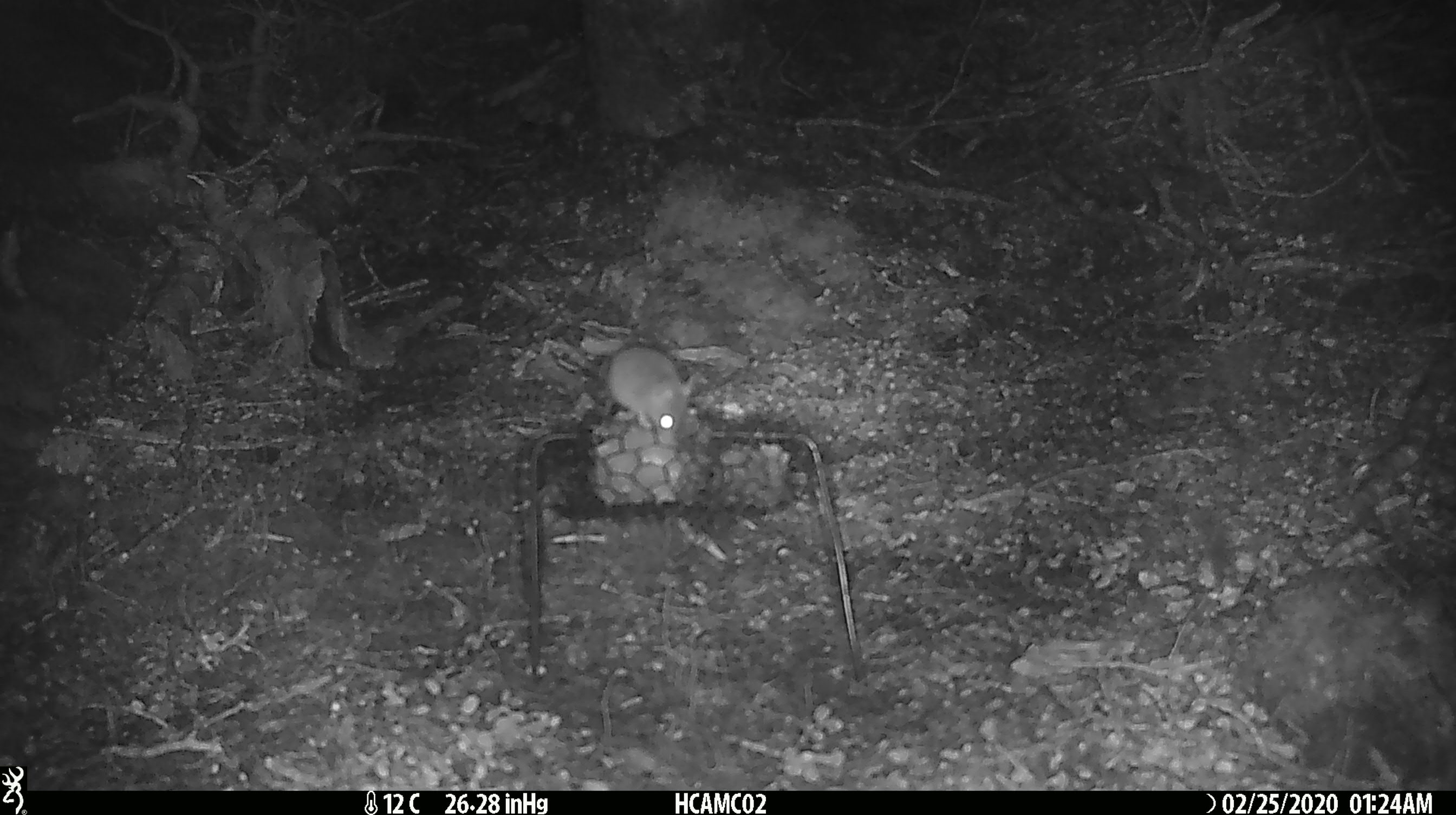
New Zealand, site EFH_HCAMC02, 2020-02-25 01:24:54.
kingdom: Animalia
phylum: Chordata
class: Mammalia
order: Rodentia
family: Muridae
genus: Mus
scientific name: Mus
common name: mouse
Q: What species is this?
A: Mouse (Mus).